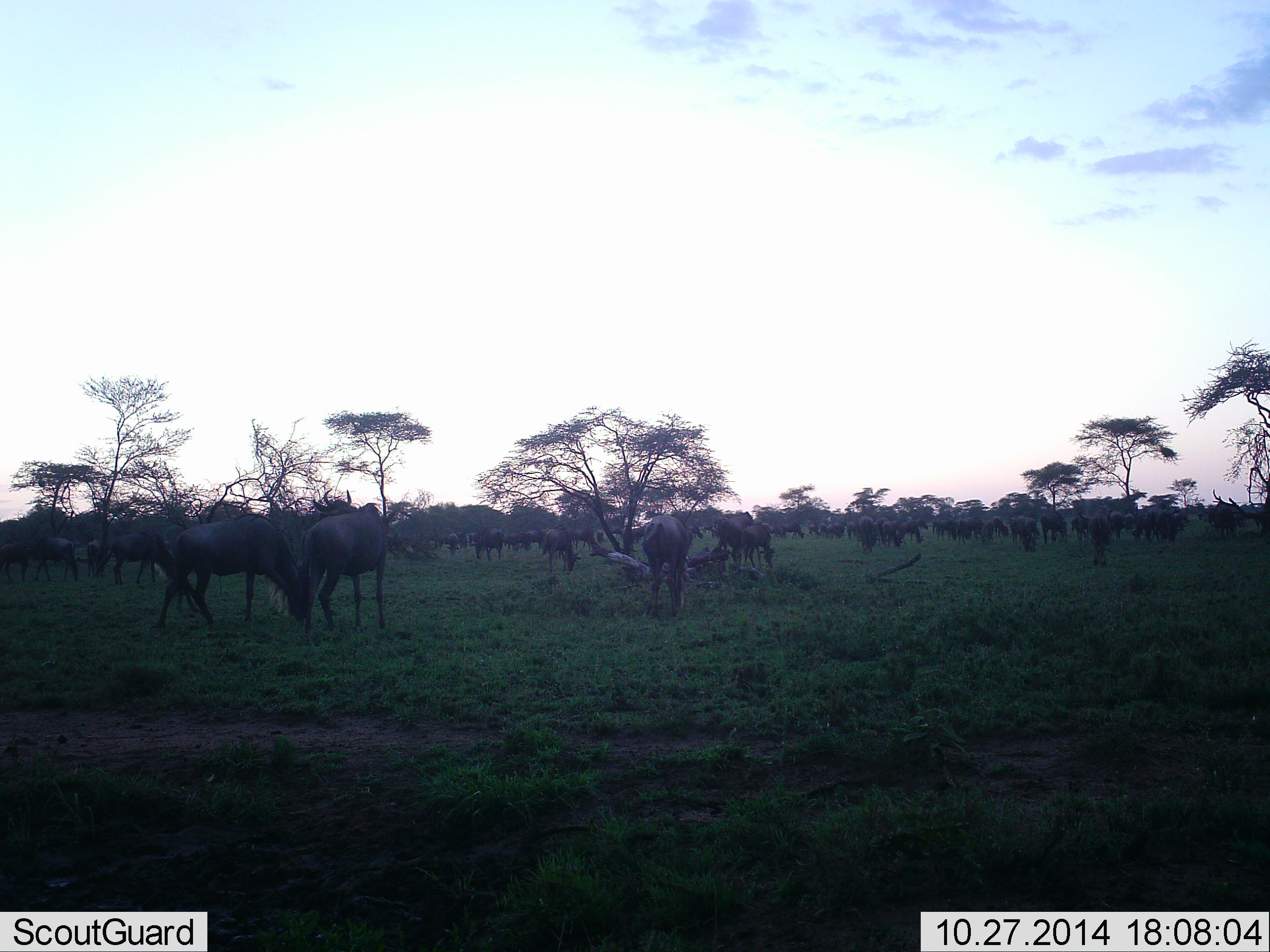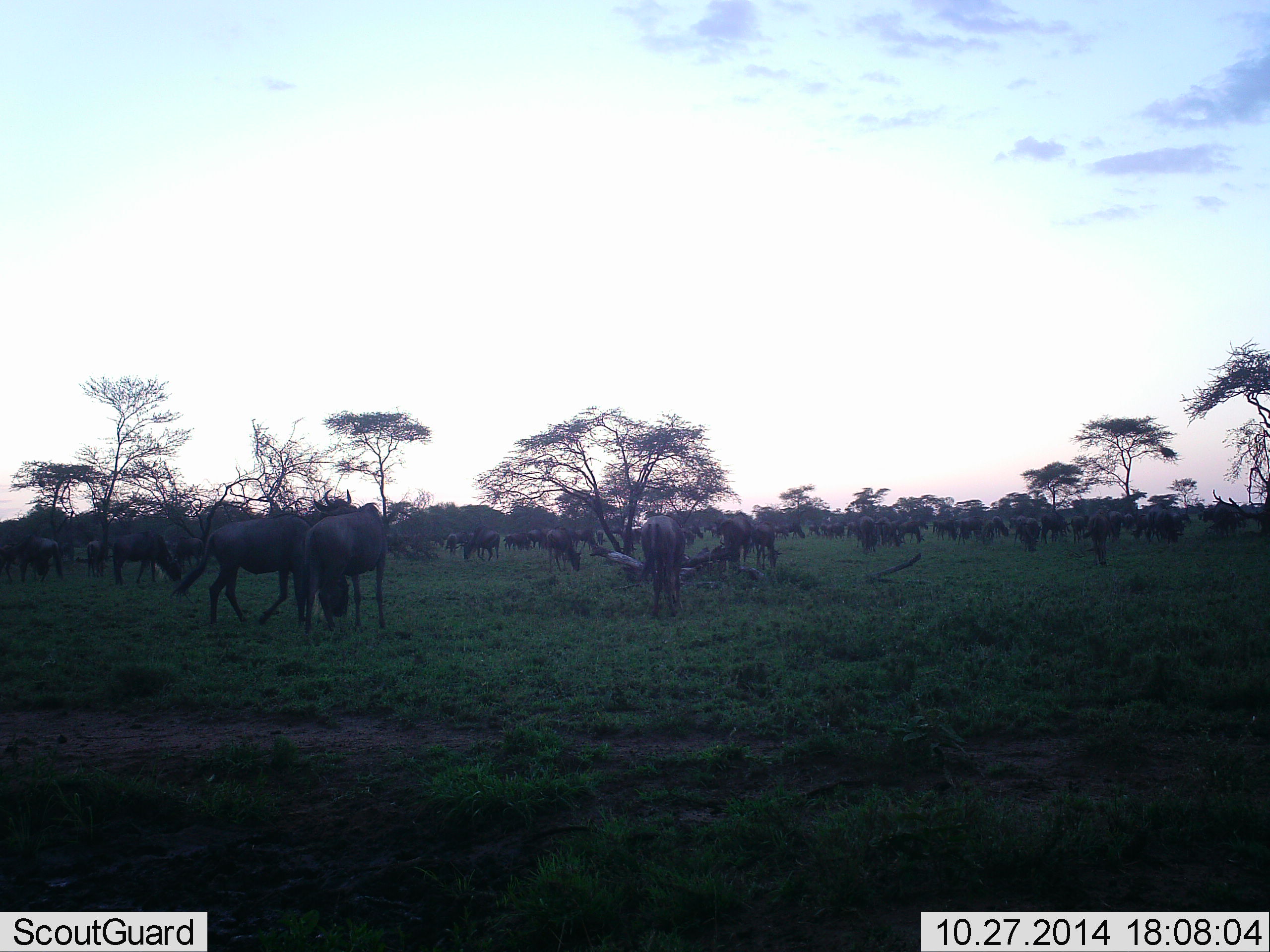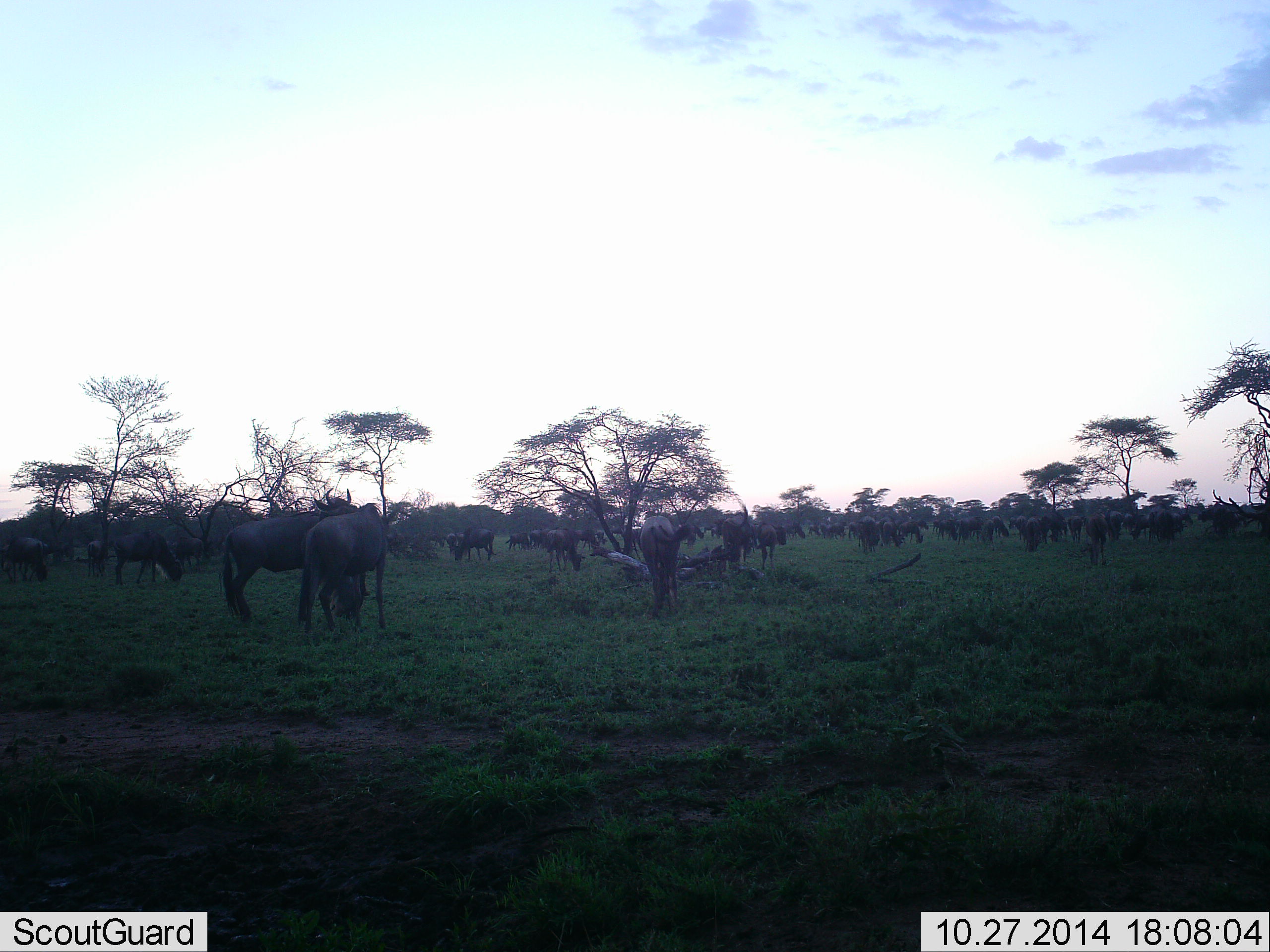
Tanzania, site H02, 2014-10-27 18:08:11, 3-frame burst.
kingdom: Animalia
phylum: Chordata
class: Mammalia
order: Artiodactyla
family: Bovidae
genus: Connochaetes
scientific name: Connochaetes taurinus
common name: blue wildebeest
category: wildebeest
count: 51+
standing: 70%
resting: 20%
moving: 60%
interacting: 10%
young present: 0%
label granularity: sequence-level